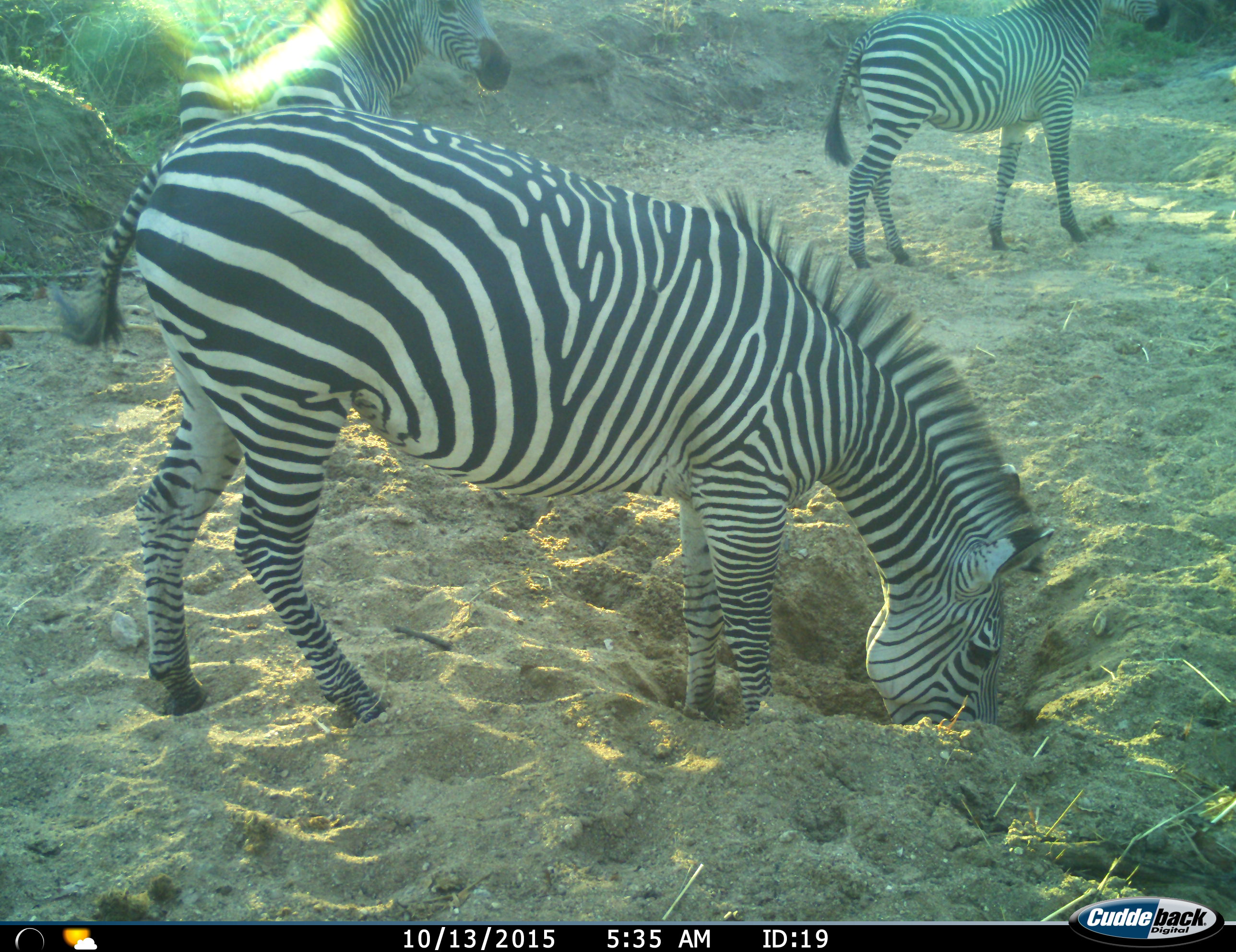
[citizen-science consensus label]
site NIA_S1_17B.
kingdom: Animalia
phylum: Chordata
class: Mammalia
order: Perissodactyla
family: Equidae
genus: Equus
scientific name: Equus quagga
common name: plains zebra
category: zebraplains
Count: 3.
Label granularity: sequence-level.